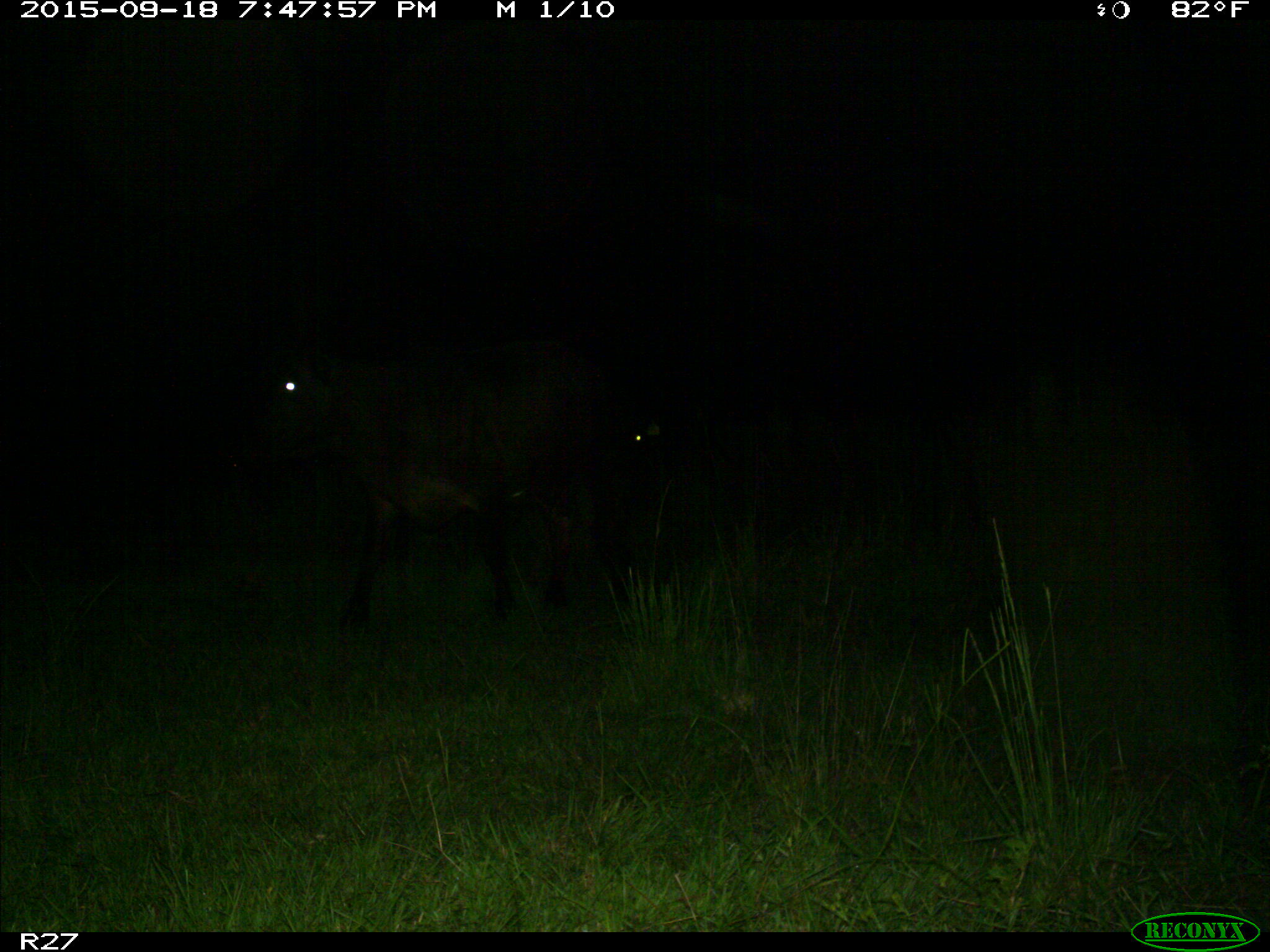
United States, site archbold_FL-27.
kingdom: Animalia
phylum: Chordata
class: Mammalia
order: Artiodactyla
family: Bovidae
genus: Bos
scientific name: Bos taurus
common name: domestic cow